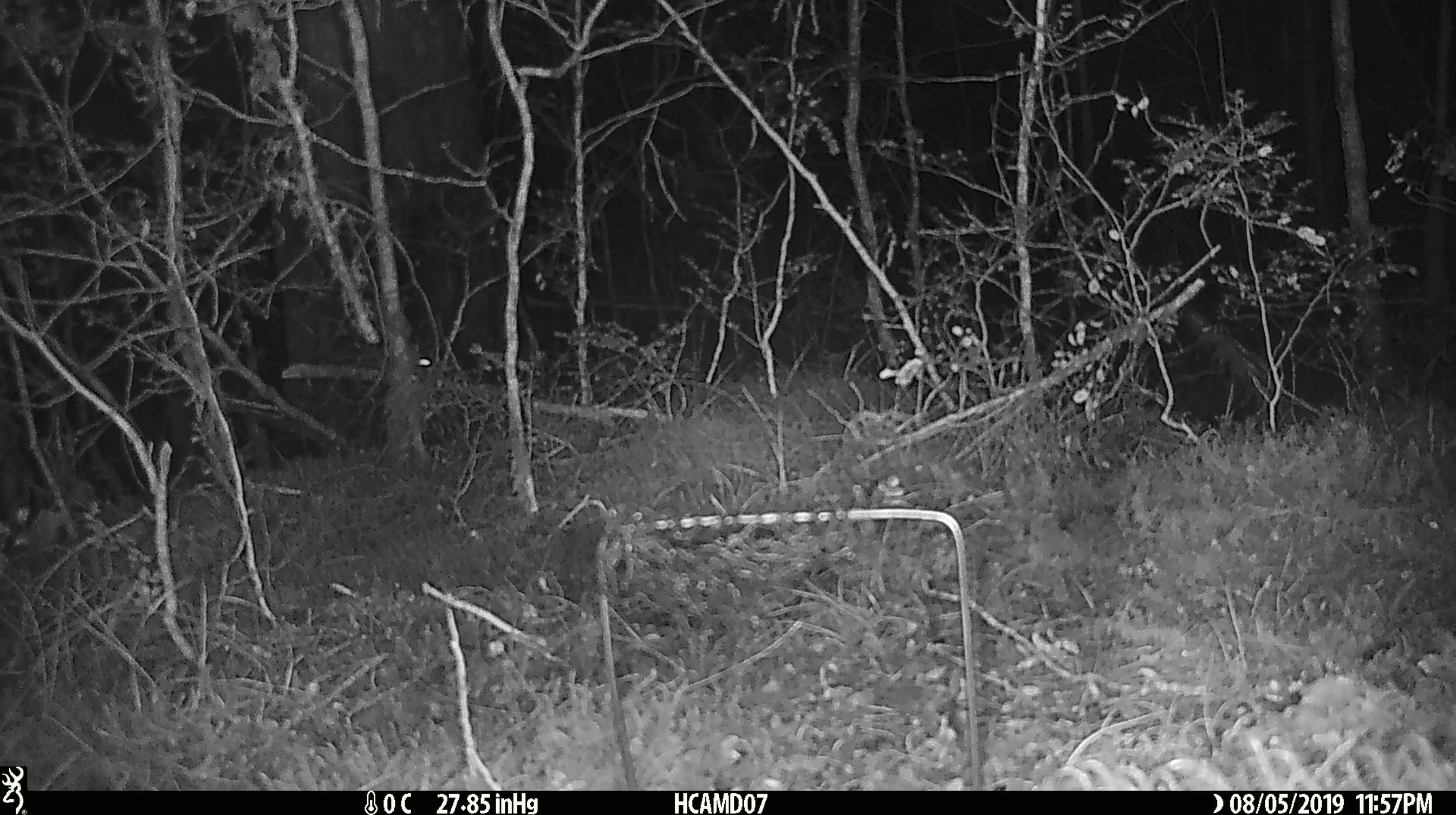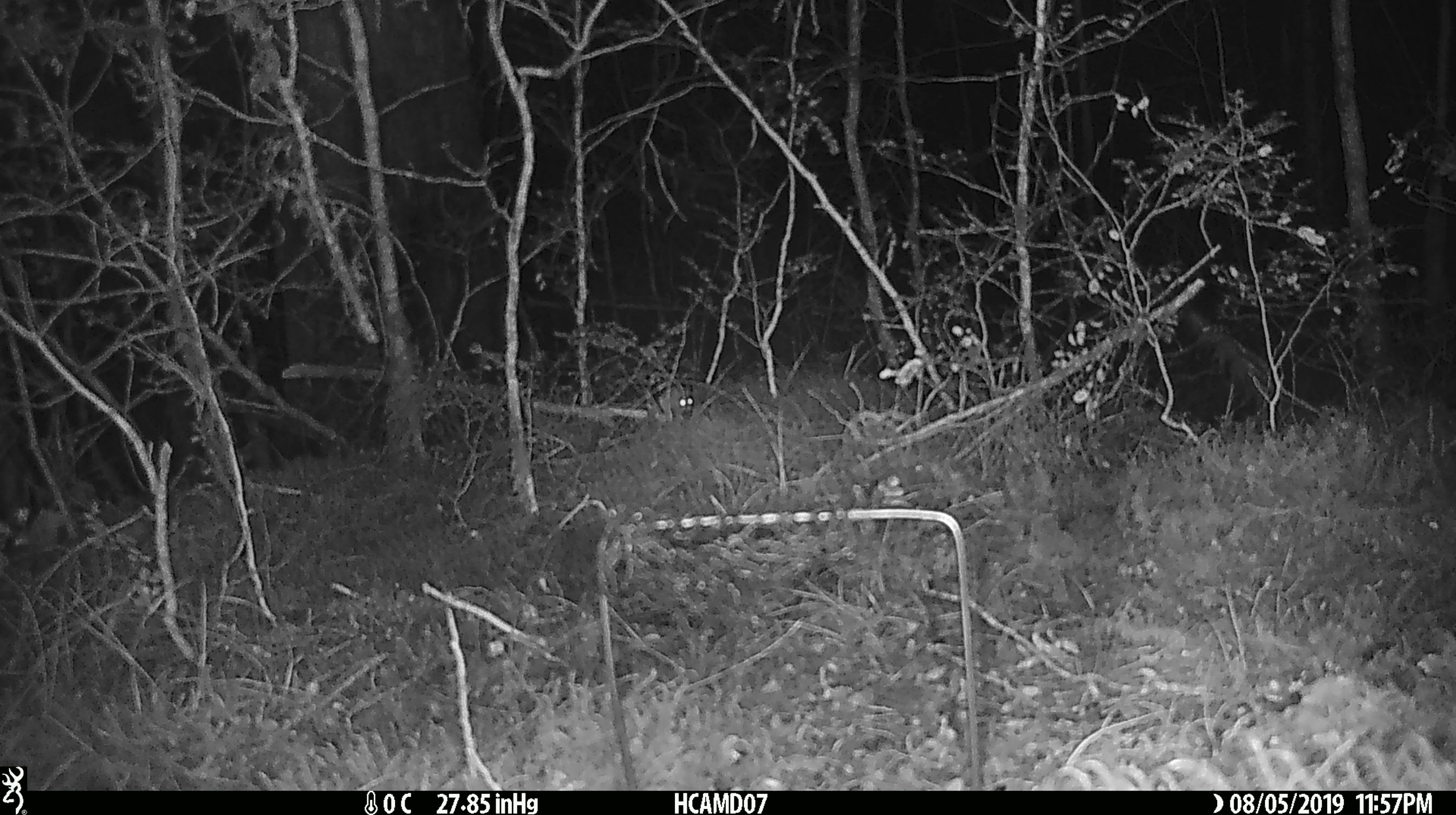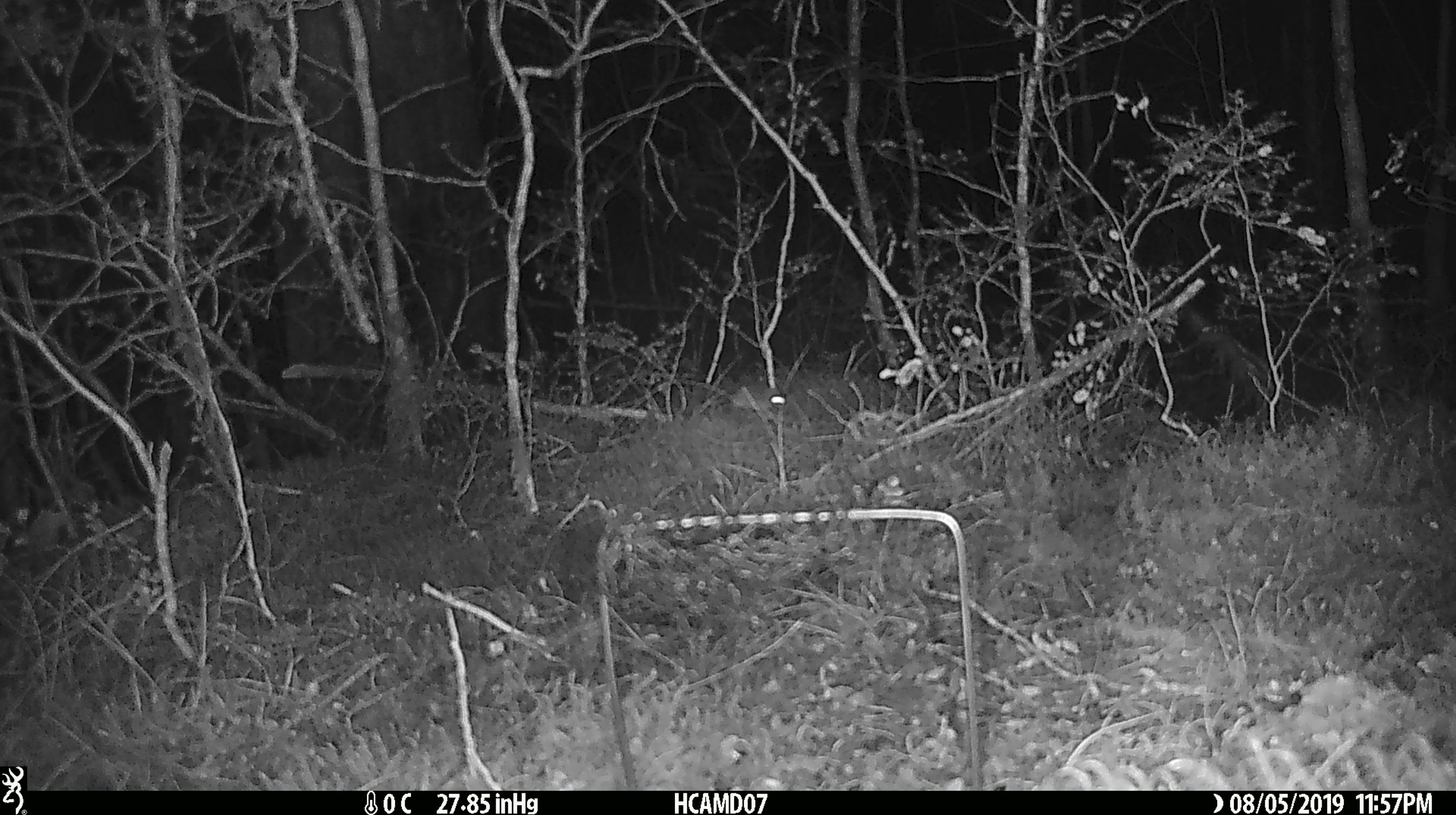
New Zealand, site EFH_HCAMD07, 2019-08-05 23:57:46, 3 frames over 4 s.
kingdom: Animalia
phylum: Chordata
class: Mammalia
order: Rodentia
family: Muridae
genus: Mus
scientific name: Mus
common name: mouse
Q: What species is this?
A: Mouse (Mus).